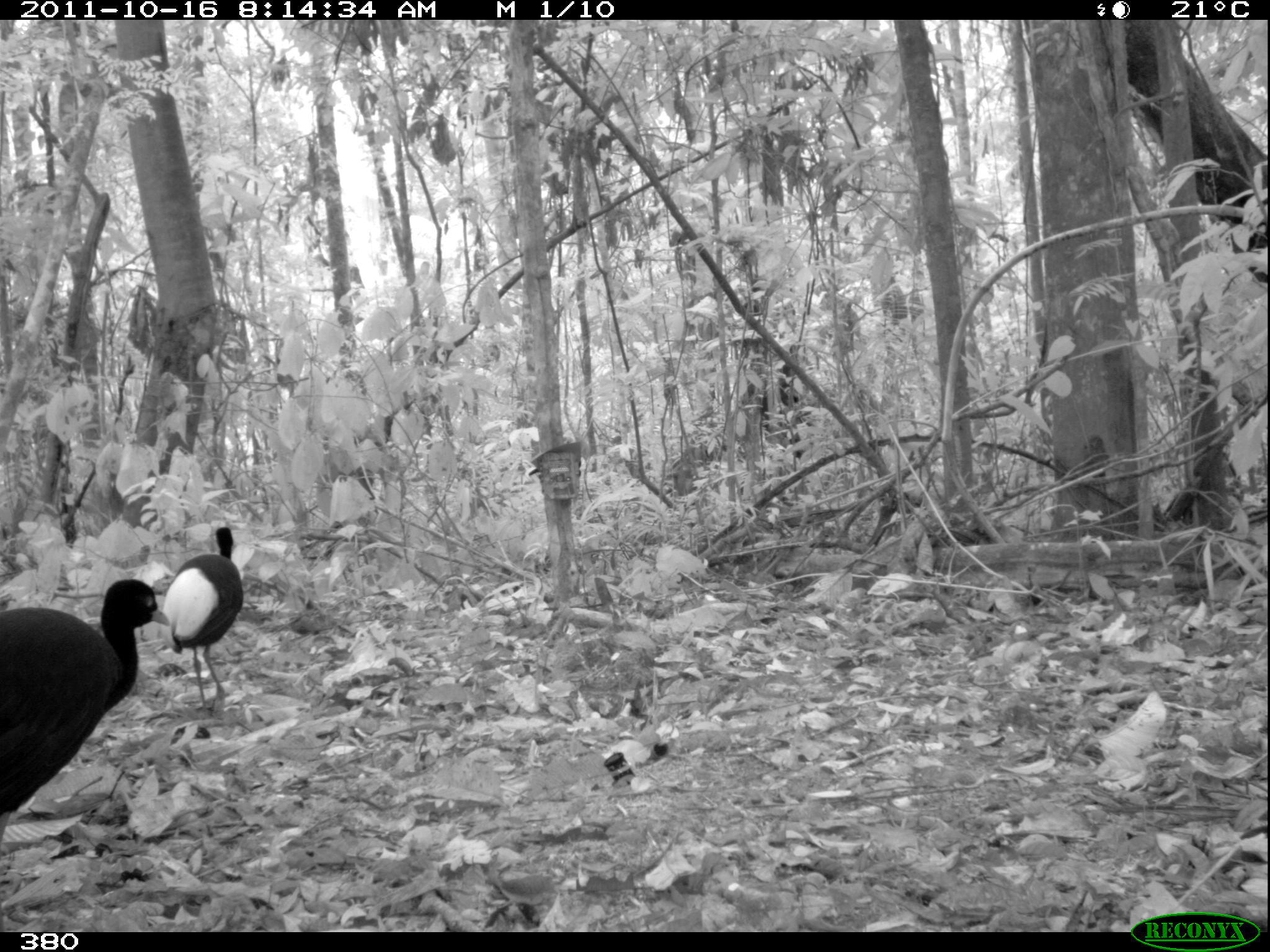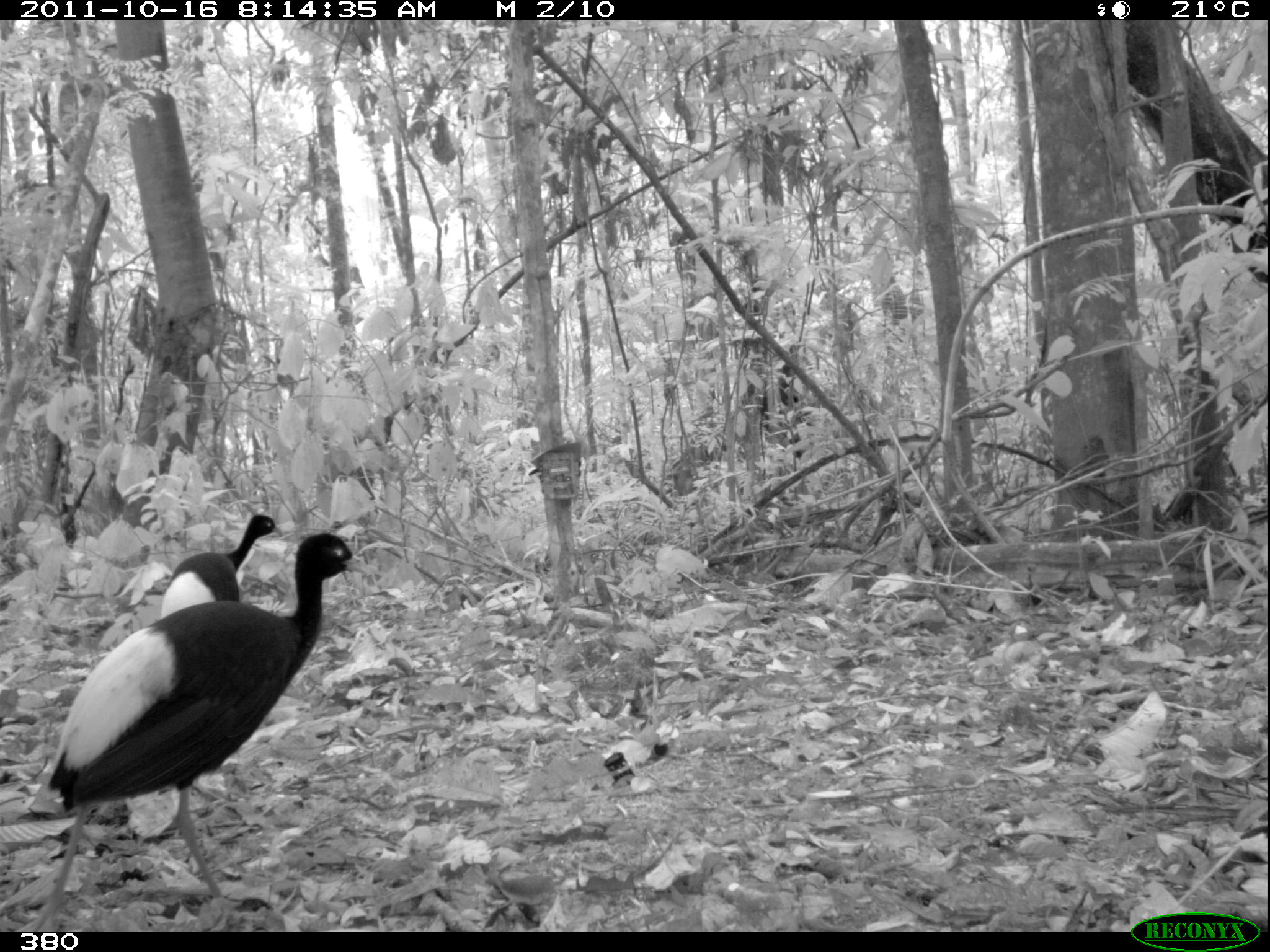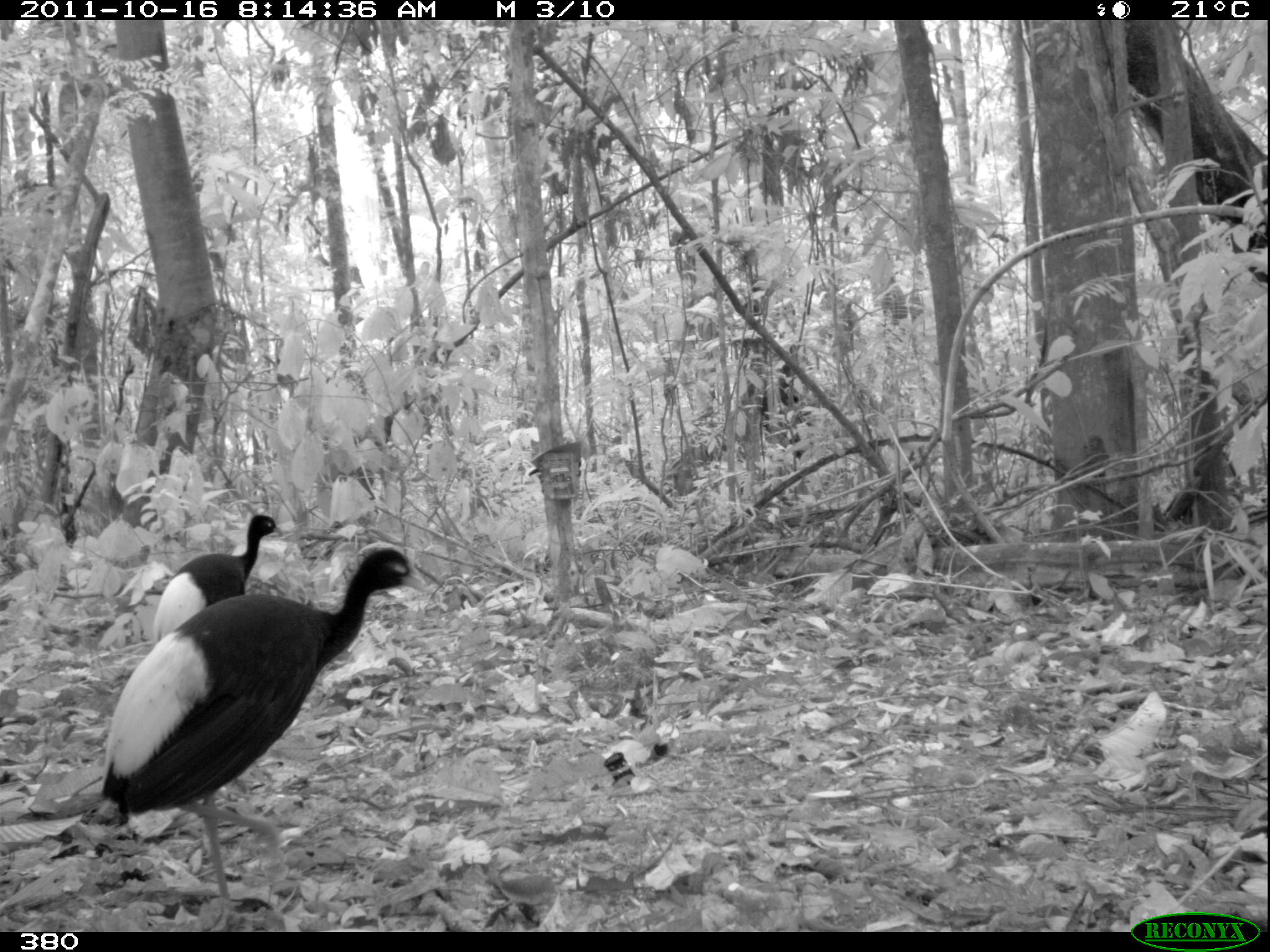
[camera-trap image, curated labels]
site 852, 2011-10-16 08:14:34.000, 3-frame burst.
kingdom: Animalia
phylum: Chordata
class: Aves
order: Gruiformes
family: Psophiidae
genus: Psophia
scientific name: Psophia leucoptera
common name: pale-winged trumpeter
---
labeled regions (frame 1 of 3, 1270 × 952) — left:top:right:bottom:
psophia leucoptera: 0:577:170:843; 162:525:244:710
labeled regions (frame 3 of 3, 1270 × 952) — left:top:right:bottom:
psophia leucoptera: 101:547:428:900; 152:514:283:641